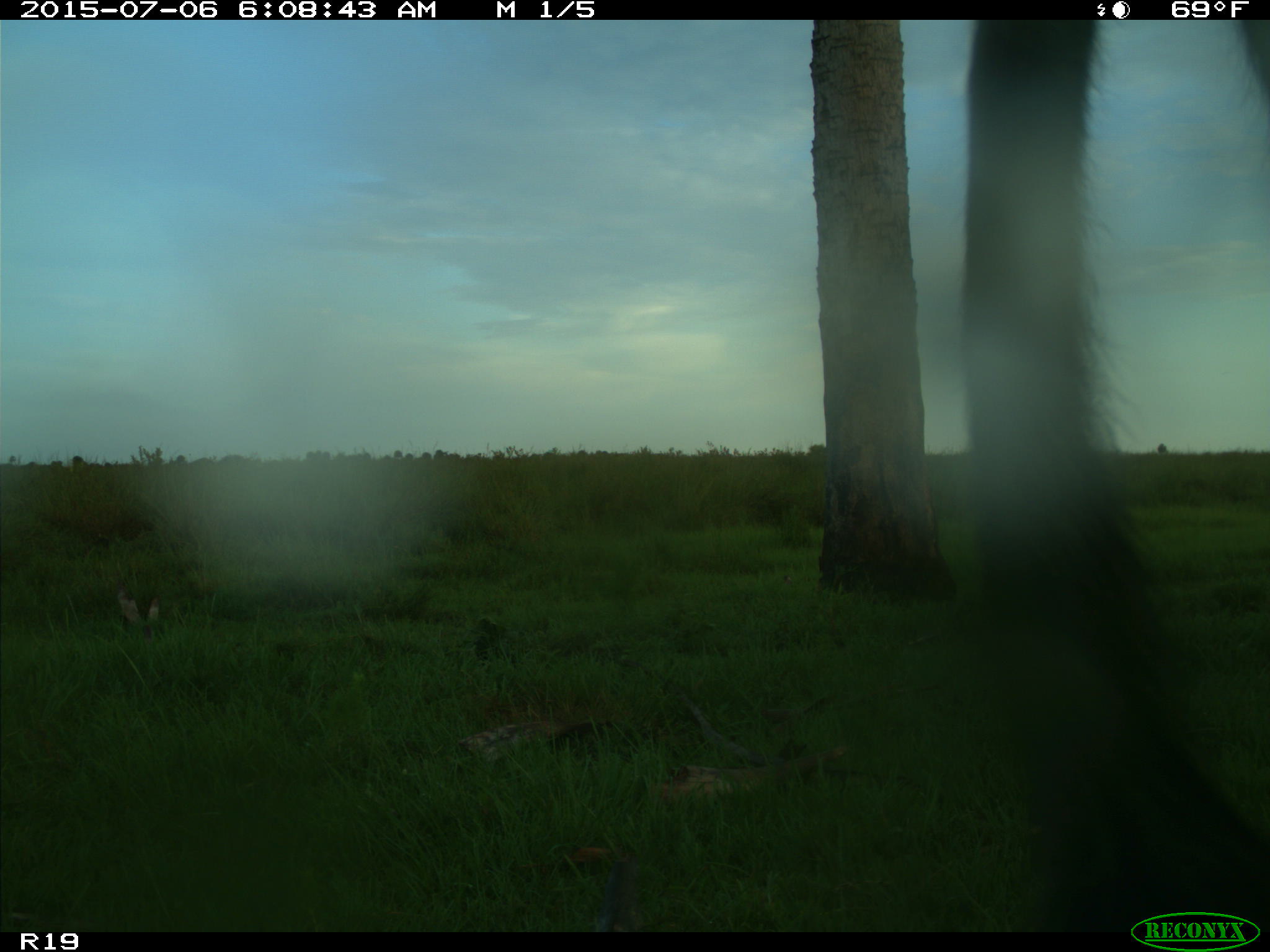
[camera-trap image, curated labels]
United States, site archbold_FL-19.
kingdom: Animalia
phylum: Chordata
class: Mammalia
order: Artiodactyla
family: Bovidae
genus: Bos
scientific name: Bos taurus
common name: domestic cow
Bos taurus (domestic cow).